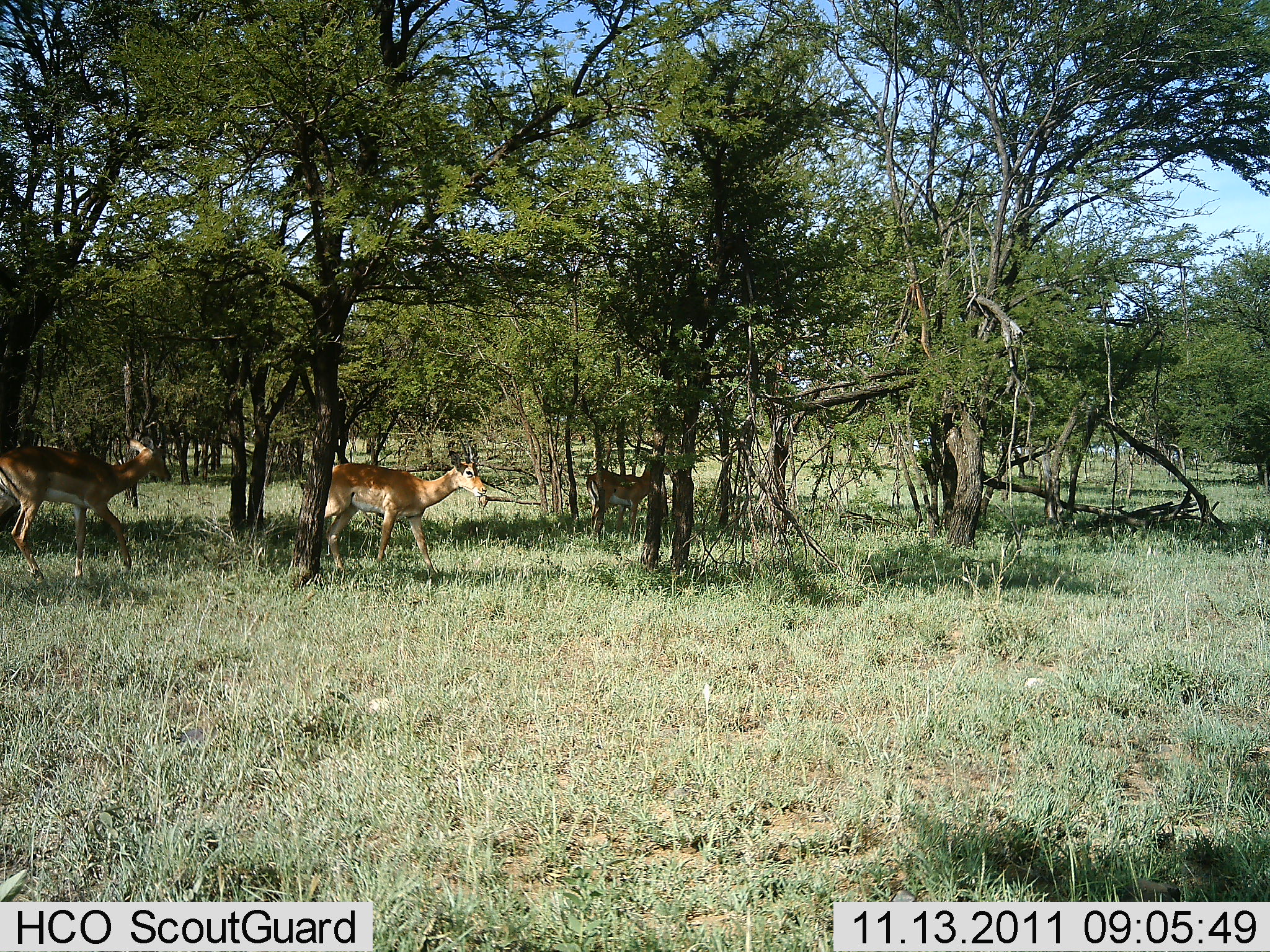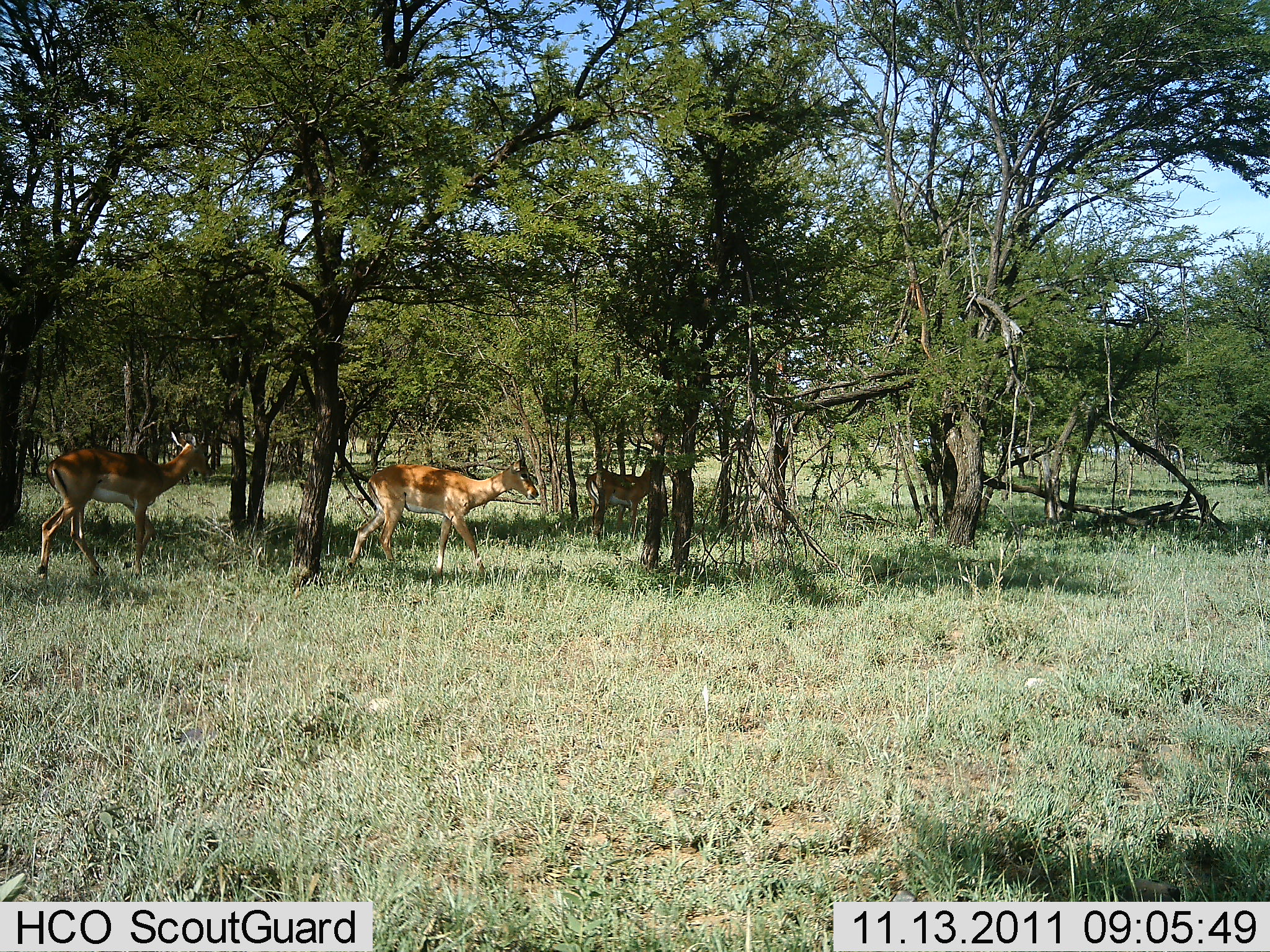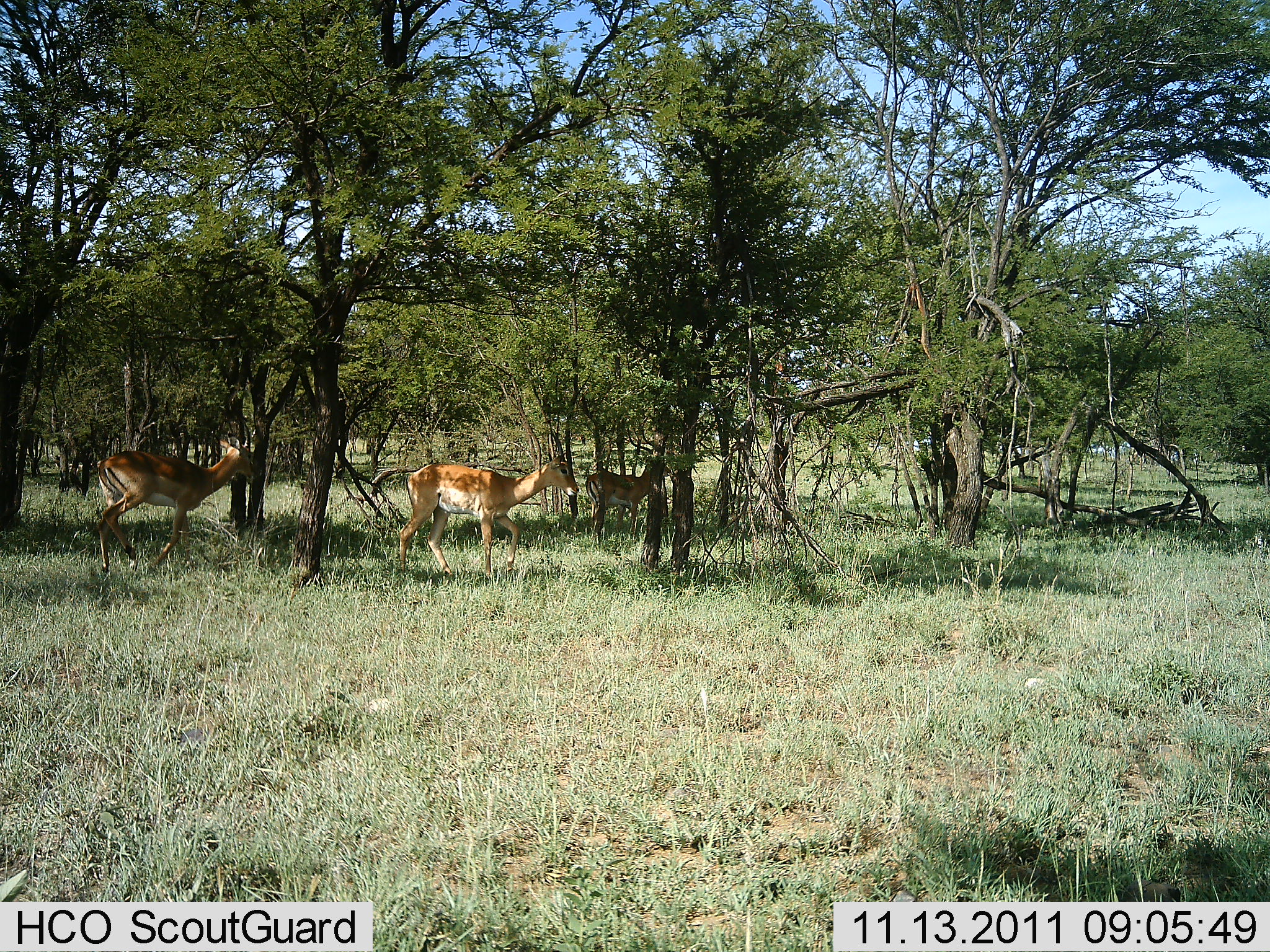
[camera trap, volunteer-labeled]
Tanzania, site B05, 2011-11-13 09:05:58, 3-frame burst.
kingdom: Animalia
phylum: Chordata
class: Mammalia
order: Artiodactyla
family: Bovidae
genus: Nanger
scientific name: Nanger granti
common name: grant's gazelle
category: gazellegrants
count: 3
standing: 8%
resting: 0%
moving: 100%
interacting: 0%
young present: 0%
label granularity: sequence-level